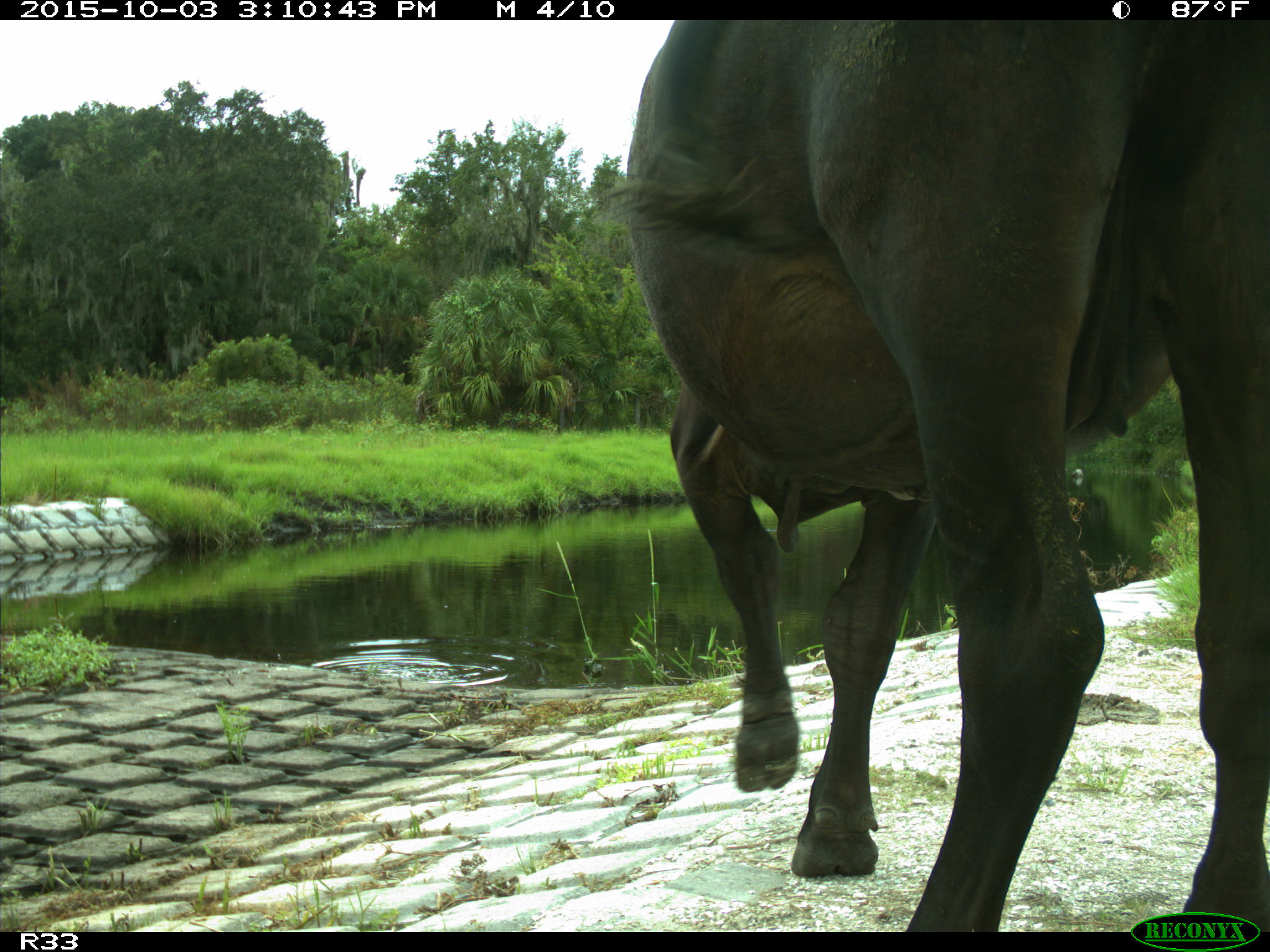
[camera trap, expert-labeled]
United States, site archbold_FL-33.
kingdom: Animalia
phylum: Chordata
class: Mammalia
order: Artiodactyla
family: Bovidae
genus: Bos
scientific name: Bos taurus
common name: domestic cow